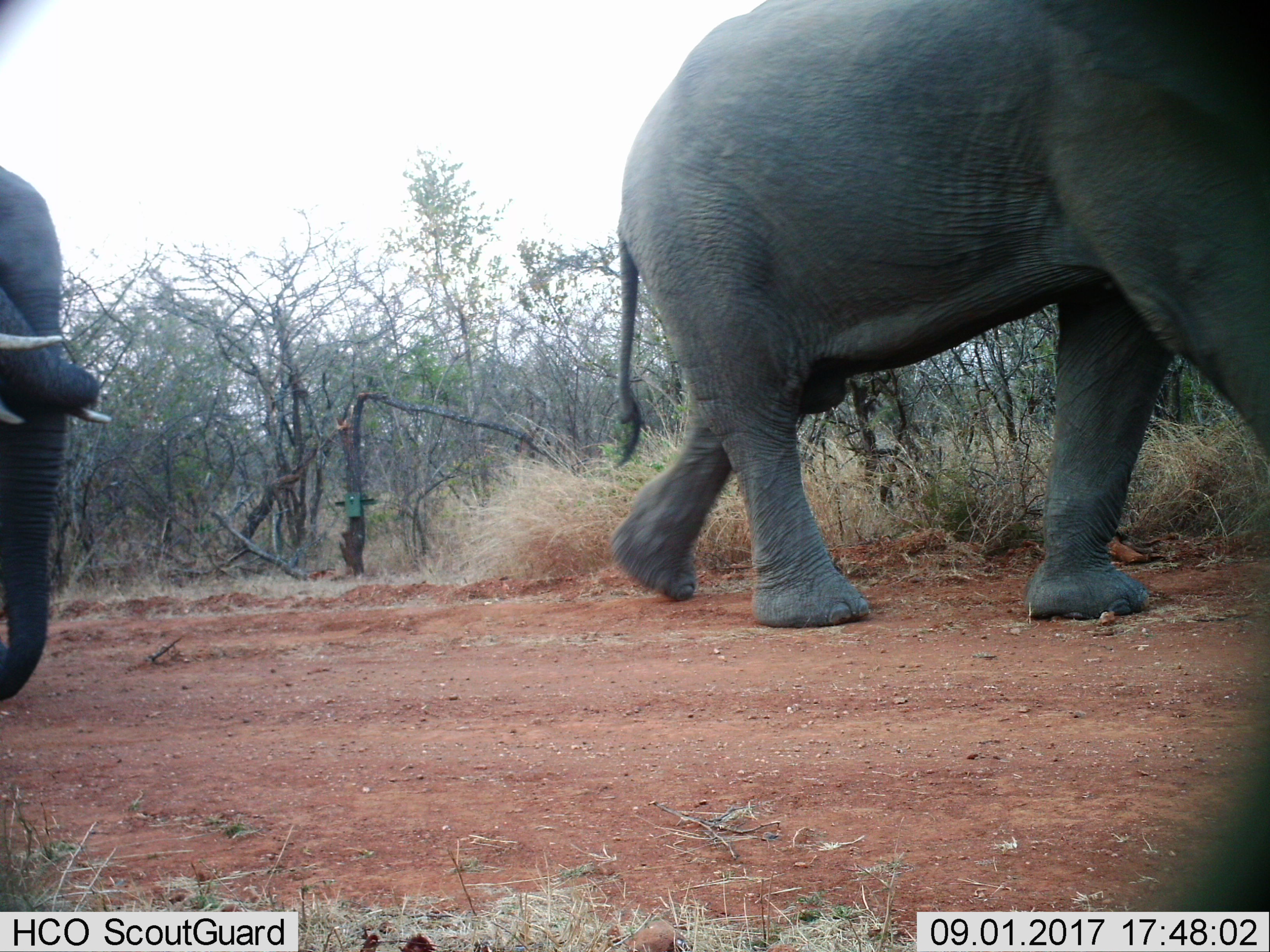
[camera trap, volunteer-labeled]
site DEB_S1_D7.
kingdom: Animalia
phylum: Chordata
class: Mammalia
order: Proboscidea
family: Elephantidae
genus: Loxodonta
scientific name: Loxodonta africana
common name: african bush elephant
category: elephant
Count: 3.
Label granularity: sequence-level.